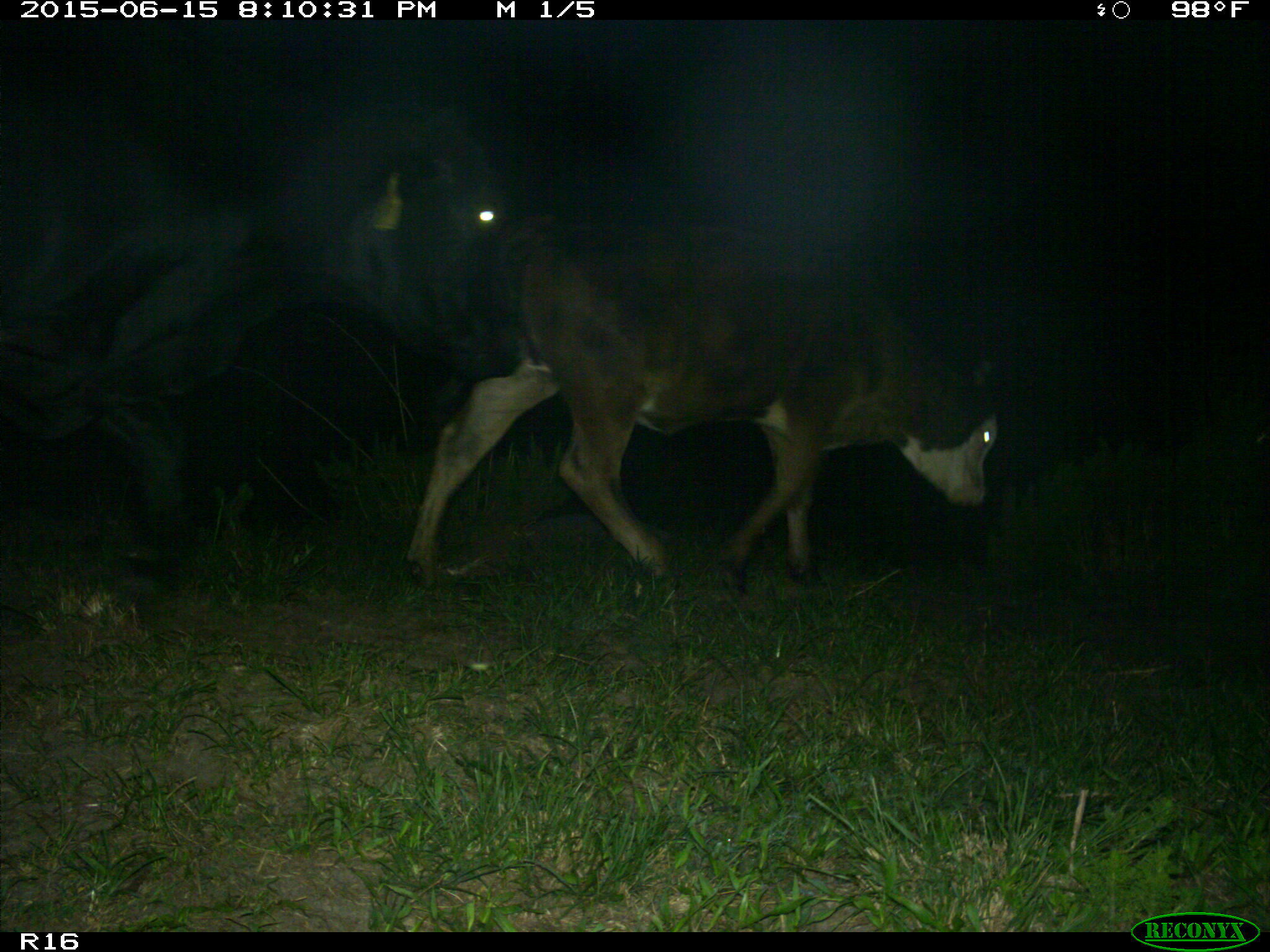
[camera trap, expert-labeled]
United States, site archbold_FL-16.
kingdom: Animalia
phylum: Chordata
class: Mammalia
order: Artiodactyla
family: Bovidae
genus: Bos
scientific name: Bos taurus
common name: domestic cow